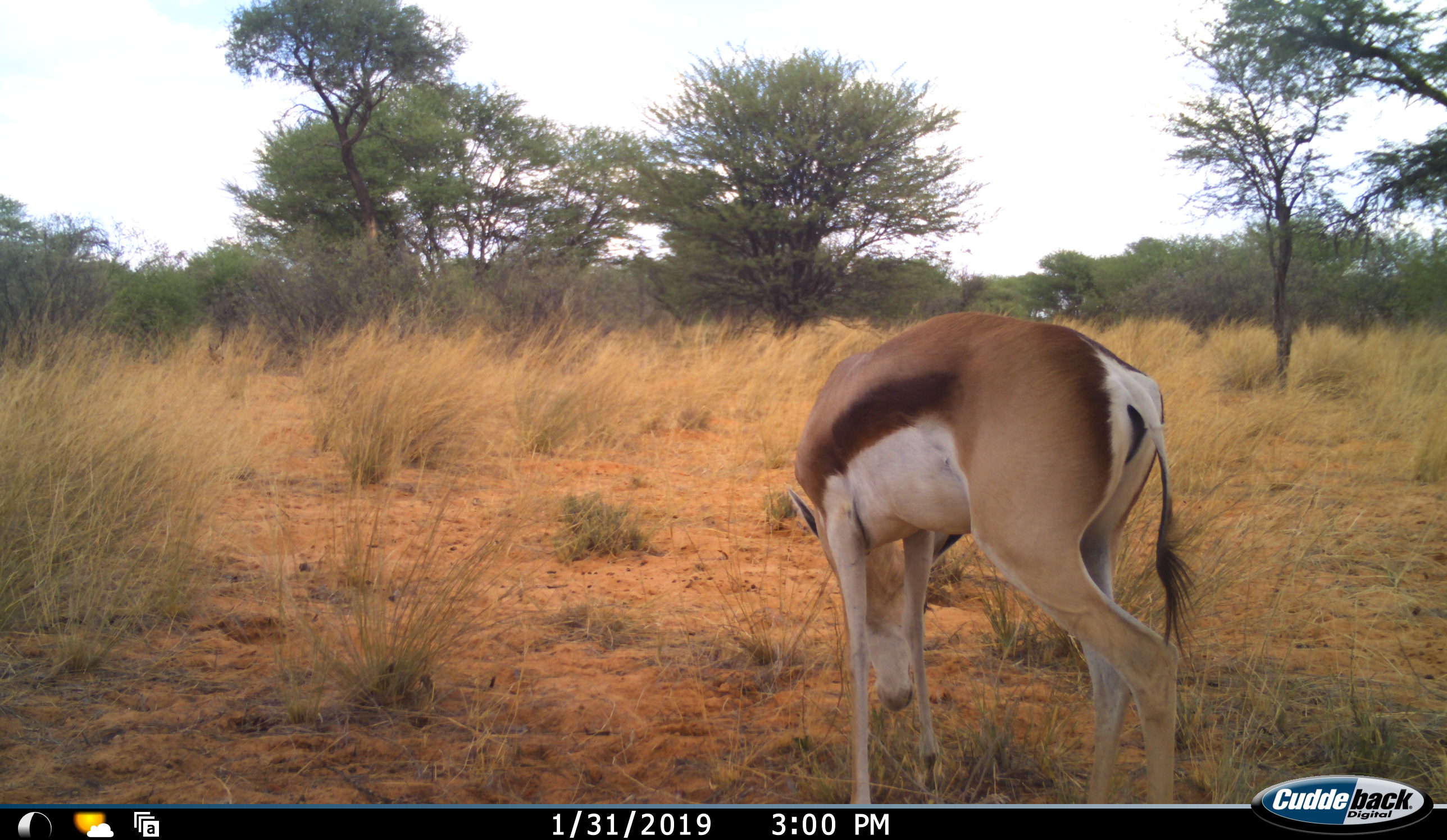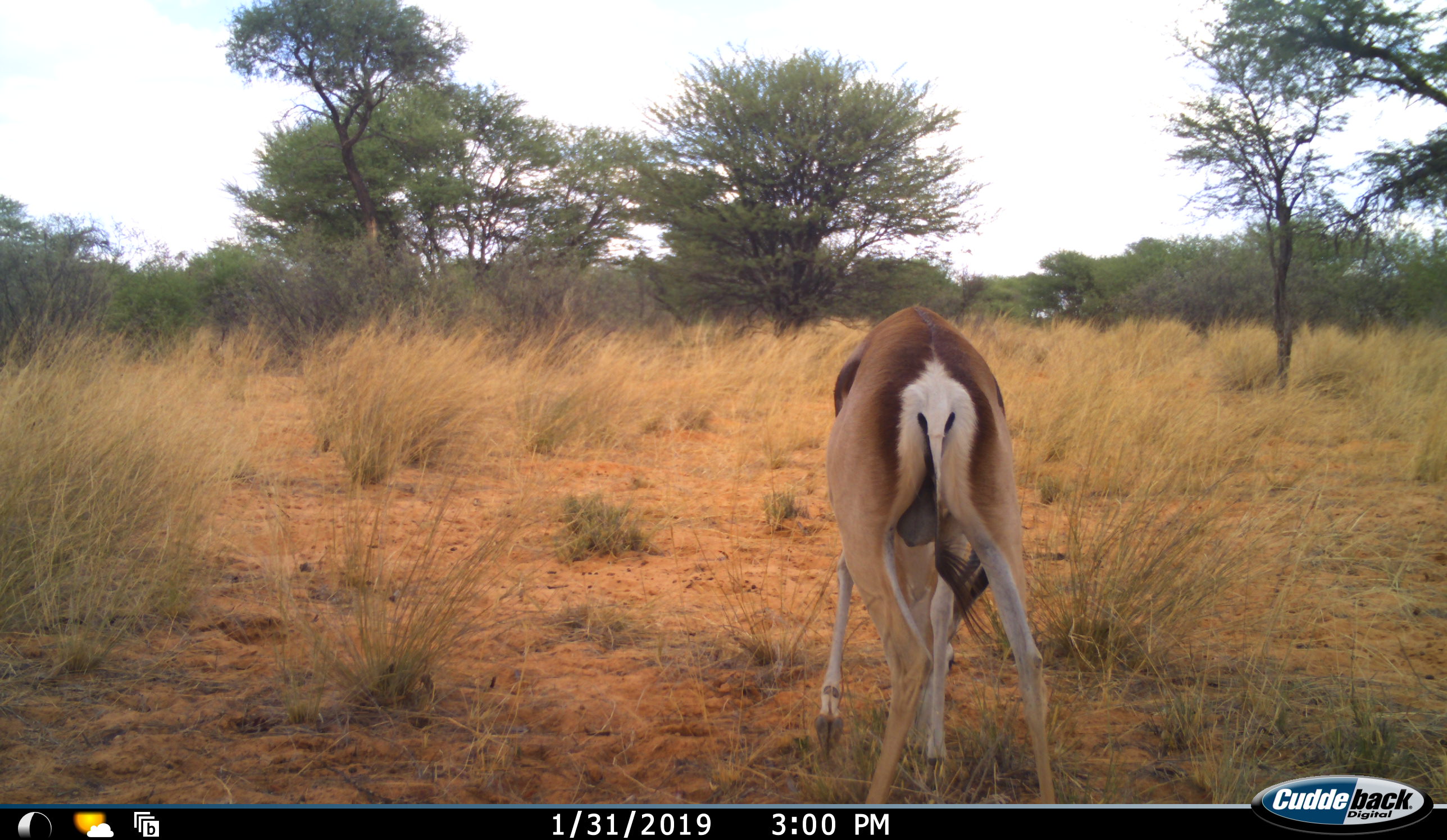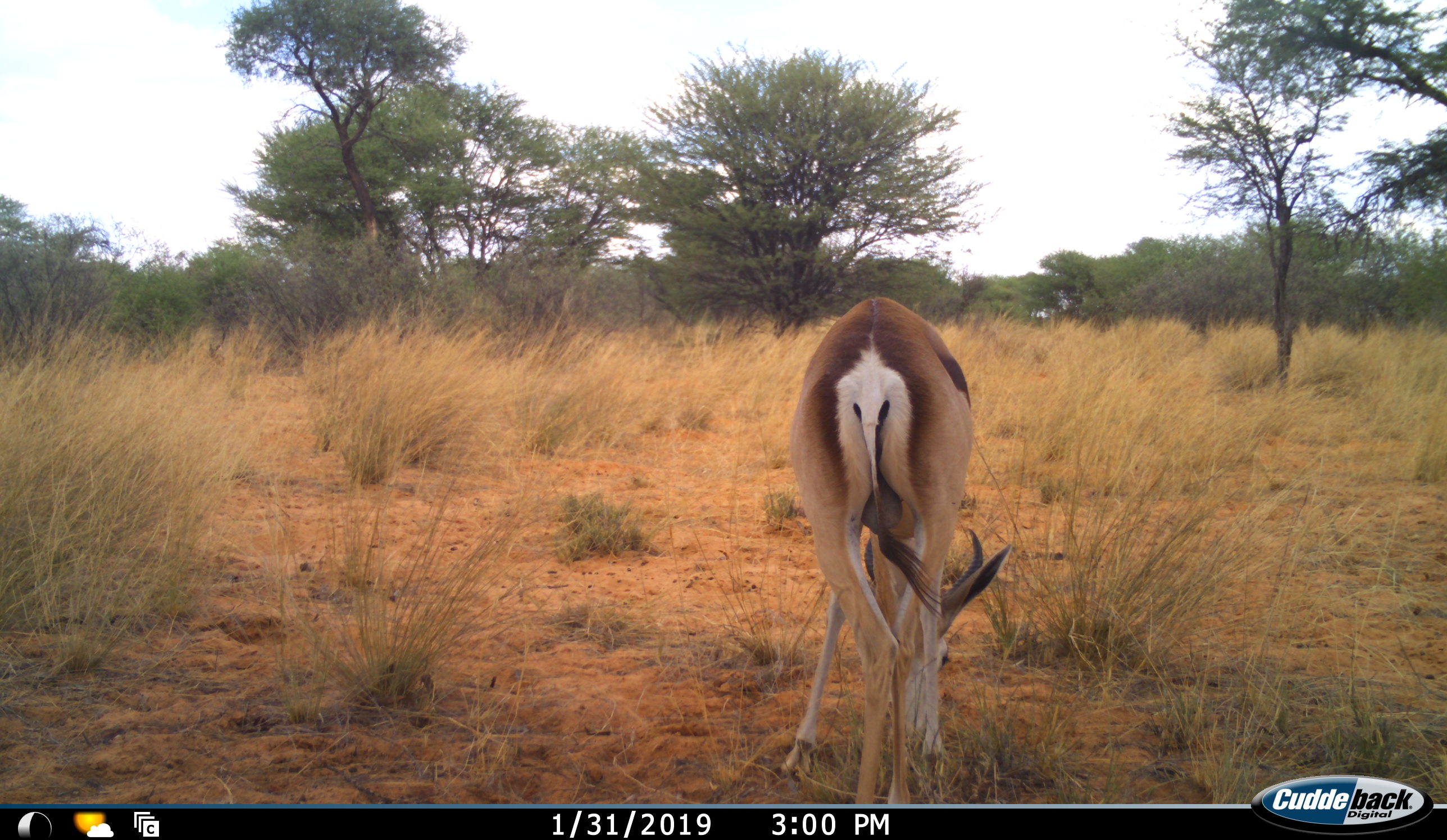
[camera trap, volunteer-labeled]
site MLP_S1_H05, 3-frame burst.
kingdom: Animalia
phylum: Chordata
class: Mammalia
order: Artiodactyla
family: Bovidae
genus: Antidorcas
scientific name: Antidorcas marsupialis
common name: springbok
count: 1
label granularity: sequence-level